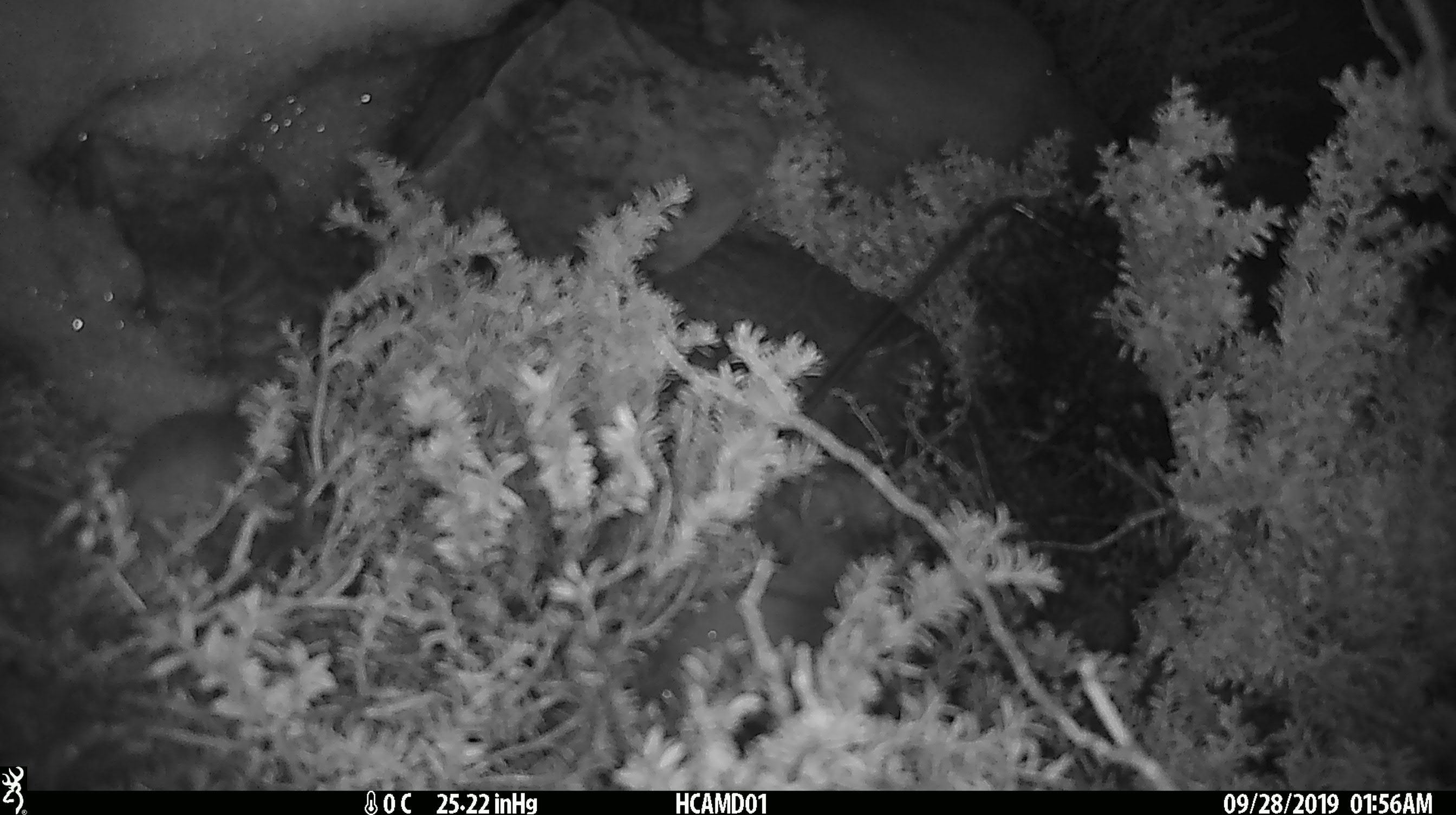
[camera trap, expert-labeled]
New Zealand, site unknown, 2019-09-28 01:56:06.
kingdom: Animalia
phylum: Chordata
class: Mammalia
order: Rodentia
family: Muridae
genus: Mus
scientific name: Mus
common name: mouse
Mouse (Mus).